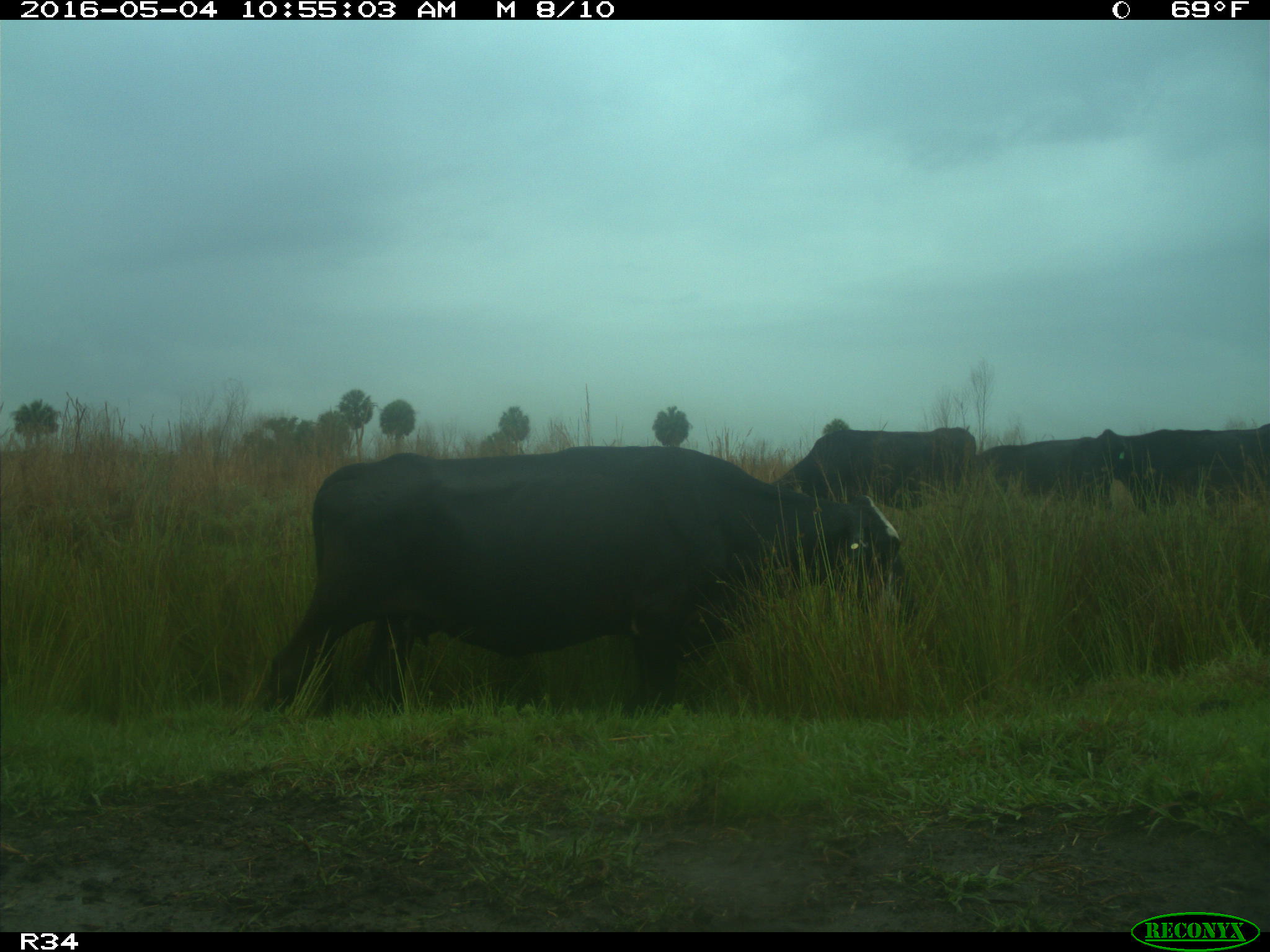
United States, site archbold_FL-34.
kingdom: Animalia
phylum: Chordata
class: Mammalia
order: Artiodactyla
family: Bovidae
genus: Bos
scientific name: Bos taurus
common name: domestic cow